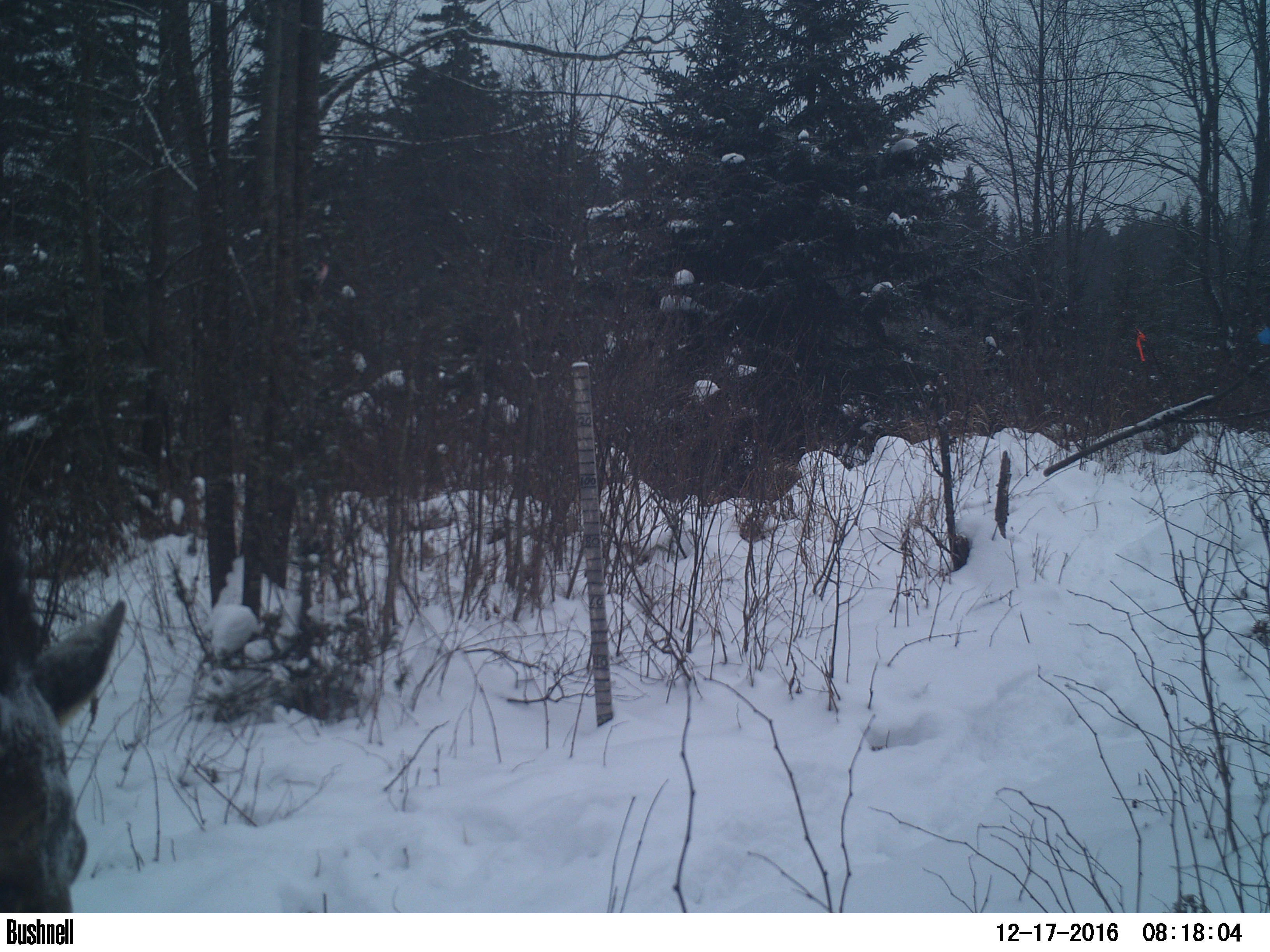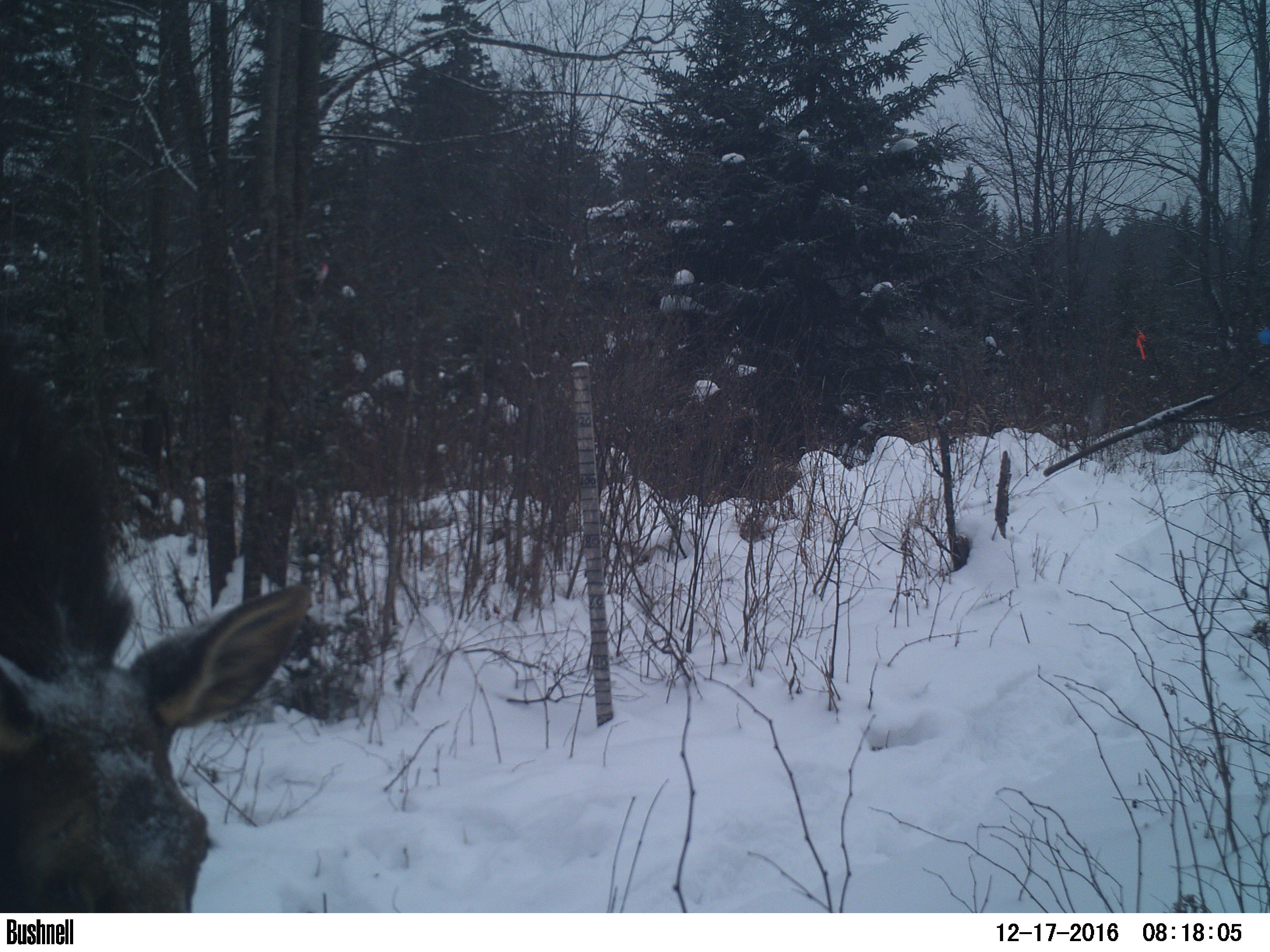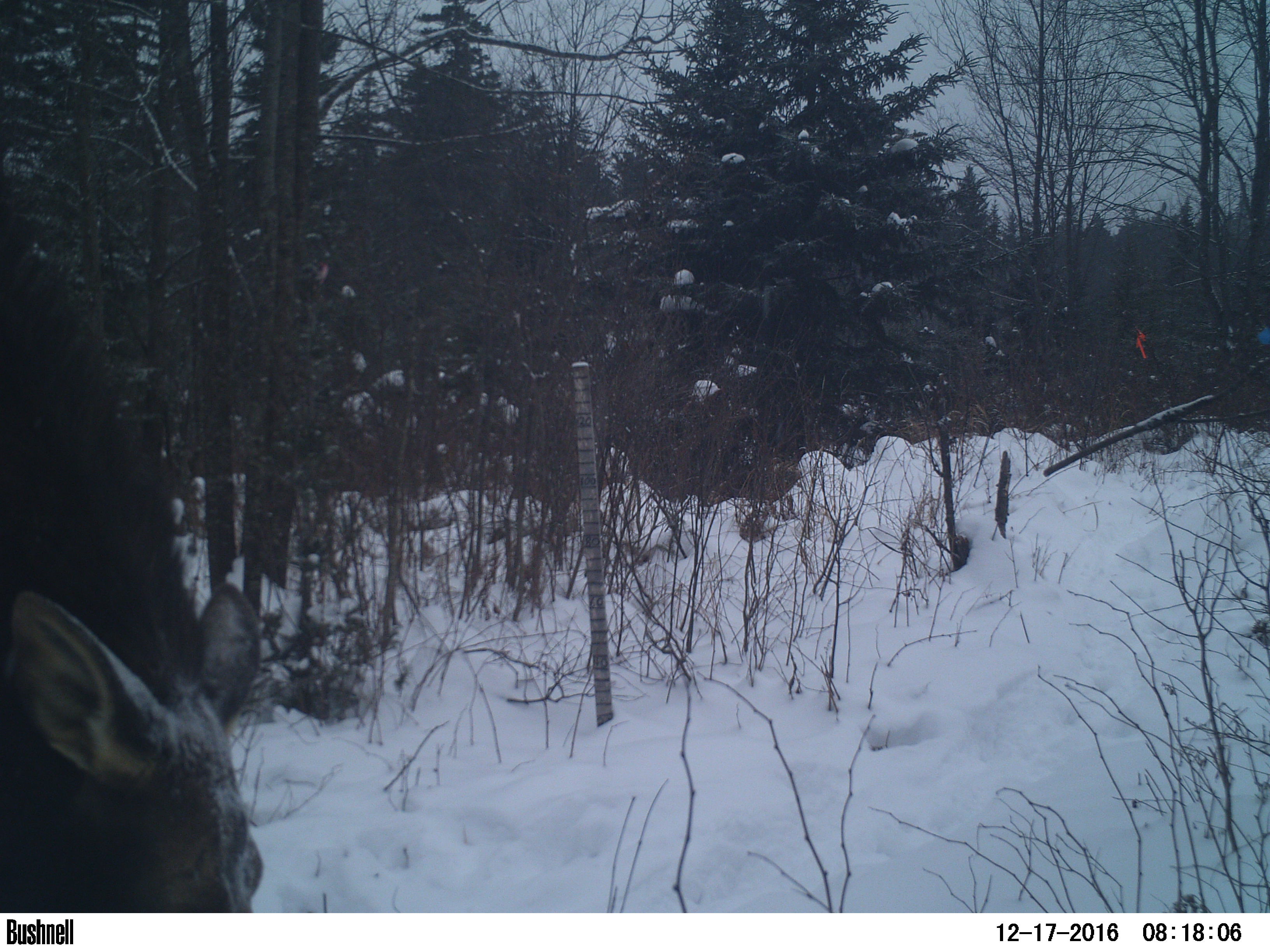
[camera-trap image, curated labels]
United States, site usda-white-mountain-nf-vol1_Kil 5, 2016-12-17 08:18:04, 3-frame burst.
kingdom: Animalia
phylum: Chordata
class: Mammalia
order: Artiodactyla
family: Cervidae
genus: Alces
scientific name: Alces alces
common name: moose